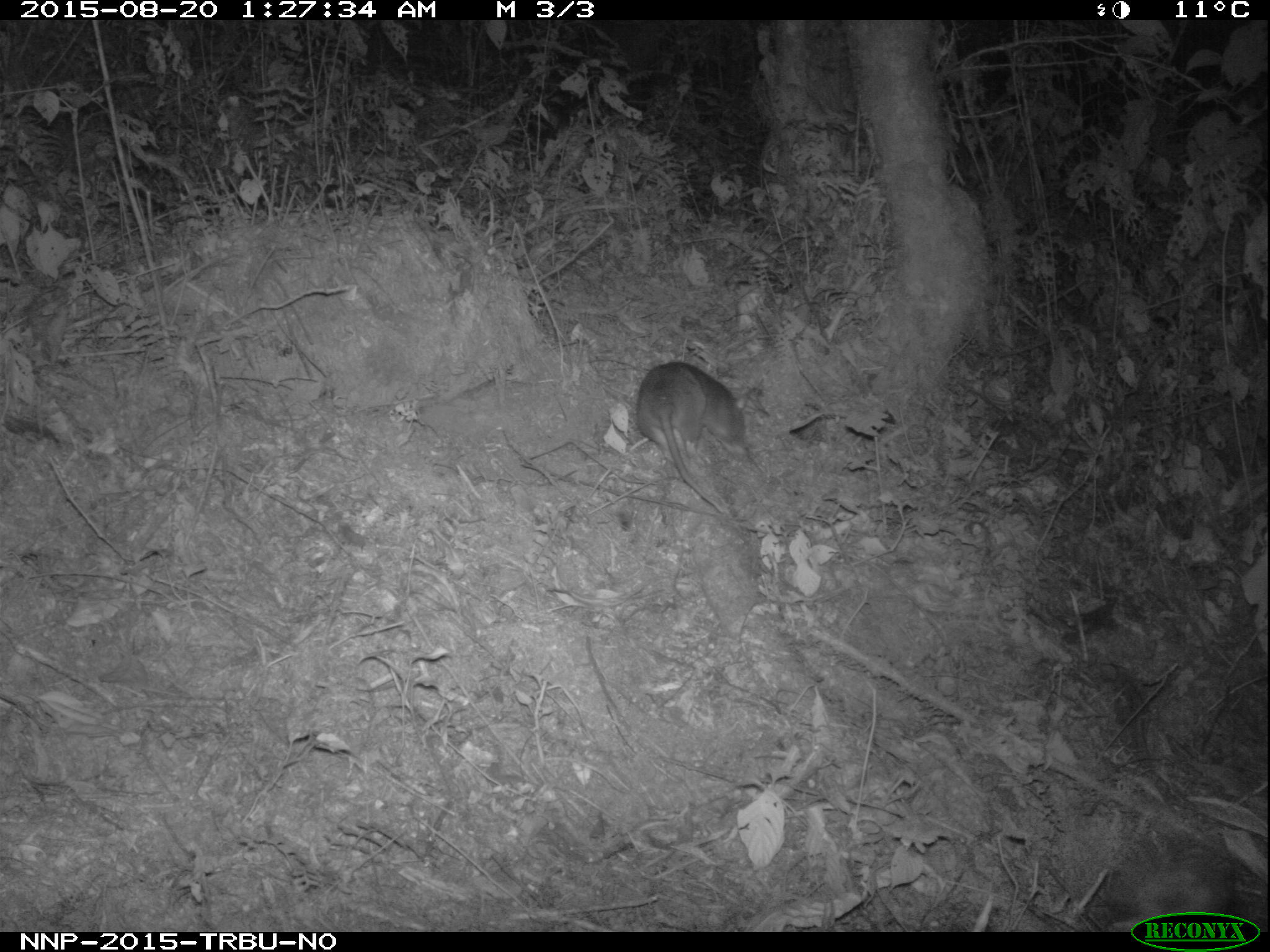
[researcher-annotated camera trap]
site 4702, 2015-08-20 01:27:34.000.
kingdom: Animalia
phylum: Chordata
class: Mammalia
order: Rodentia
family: Nesomyidae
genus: Cricetomys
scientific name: Cricetomys gambianus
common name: african giant pouched rat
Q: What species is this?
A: Cricetomys gambianus (african giant pouched rat).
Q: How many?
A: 1.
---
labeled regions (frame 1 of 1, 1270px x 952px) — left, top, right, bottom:
cricetomys gambianus: 636, 361, 745, 513